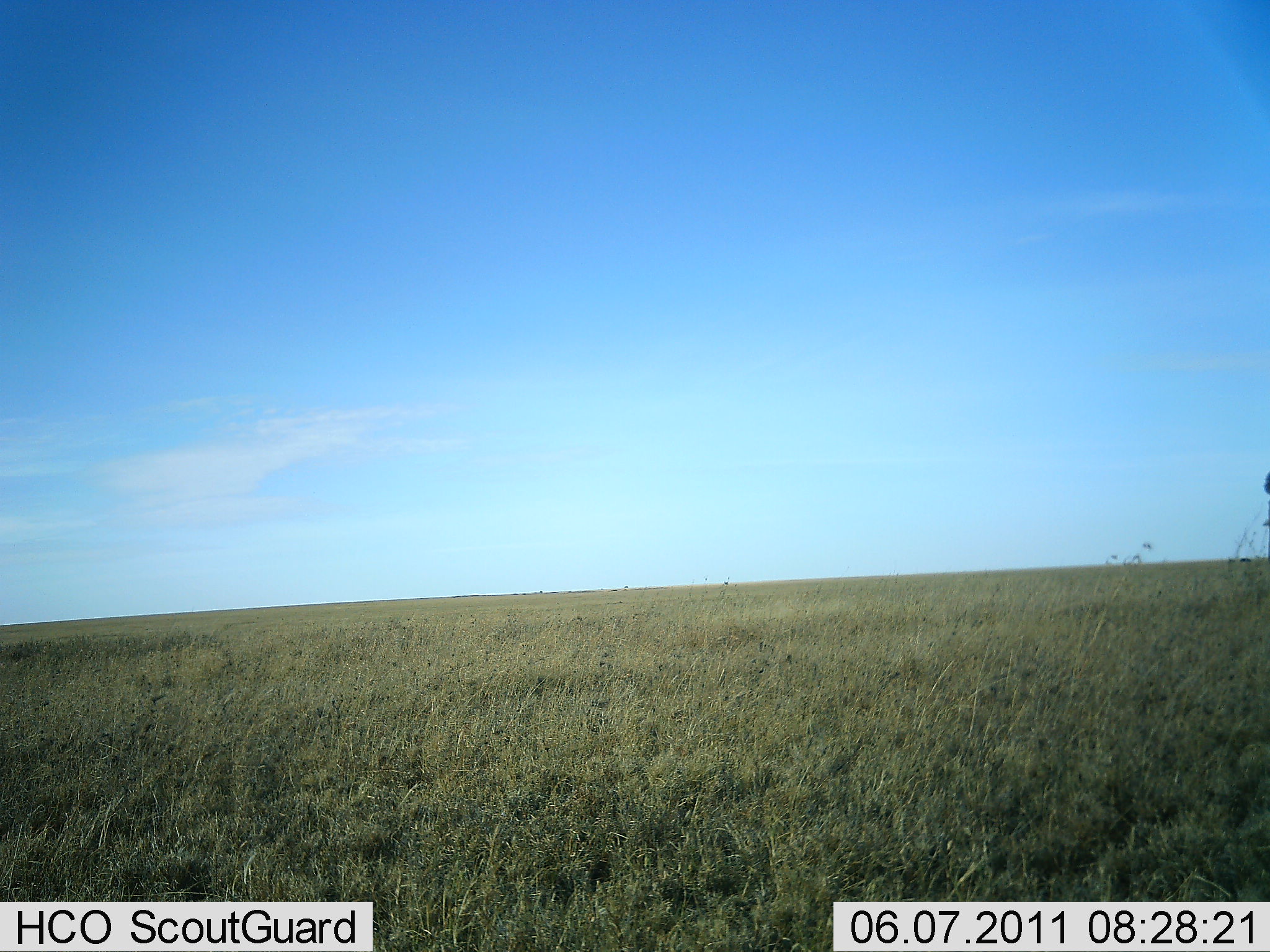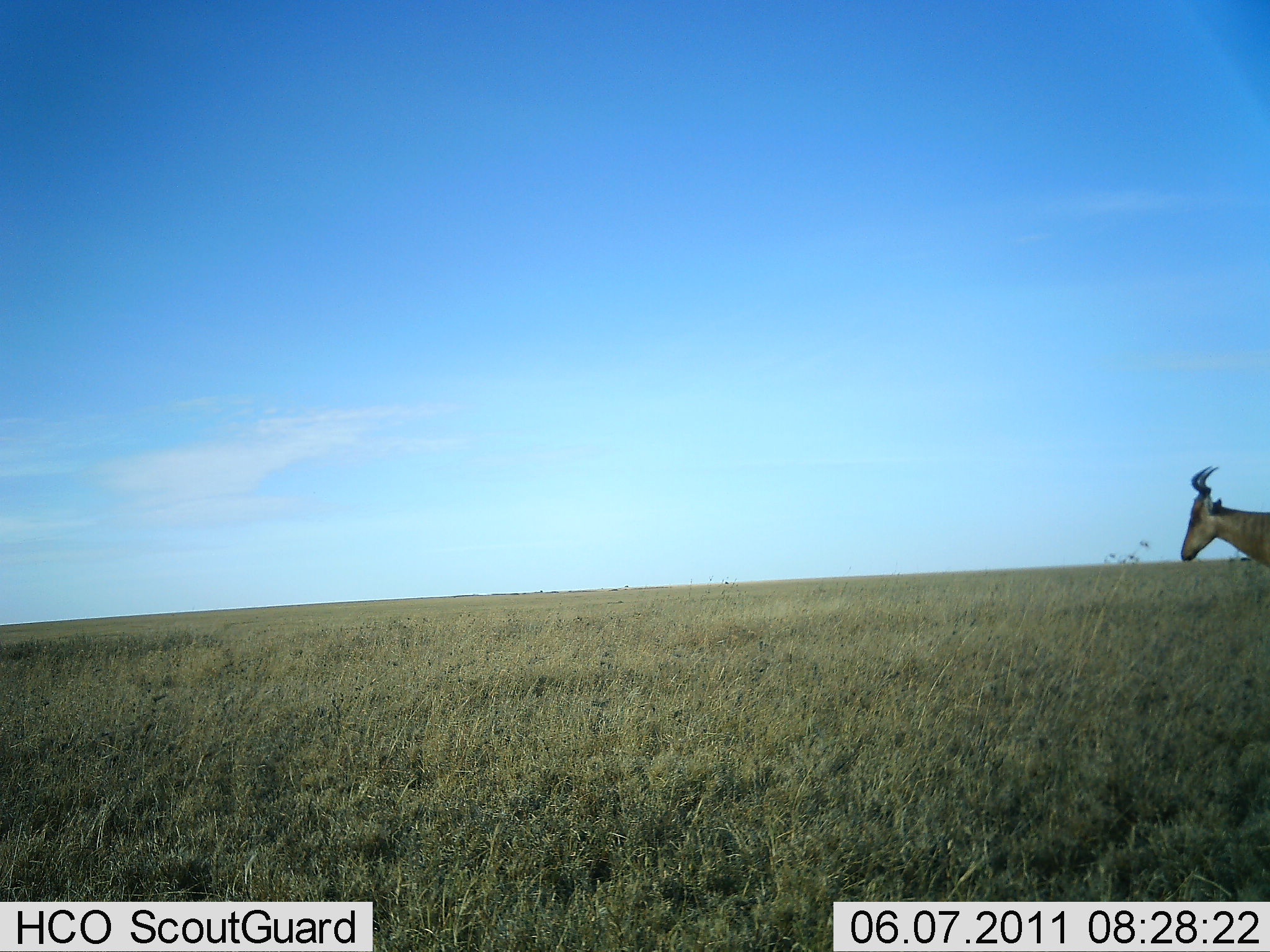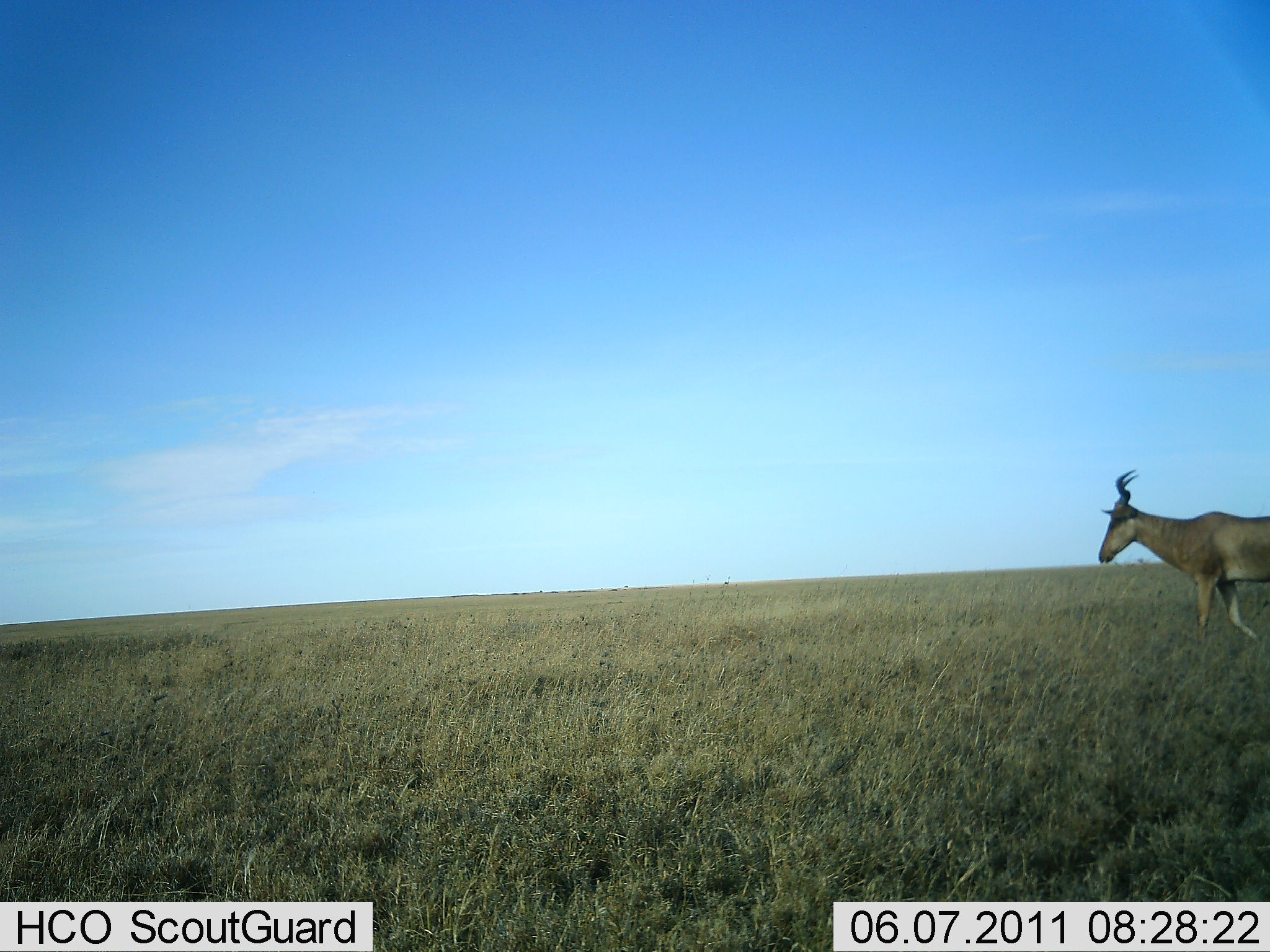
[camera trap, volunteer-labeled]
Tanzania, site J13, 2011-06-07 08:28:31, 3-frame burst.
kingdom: Animalia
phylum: Chordata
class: Mammalia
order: Artiodactyla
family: Bovidae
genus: Alcelaphus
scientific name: Alcelaphus buselaphus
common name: hartebeest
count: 1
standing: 0%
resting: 0%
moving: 100%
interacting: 0%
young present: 0%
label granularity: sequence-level